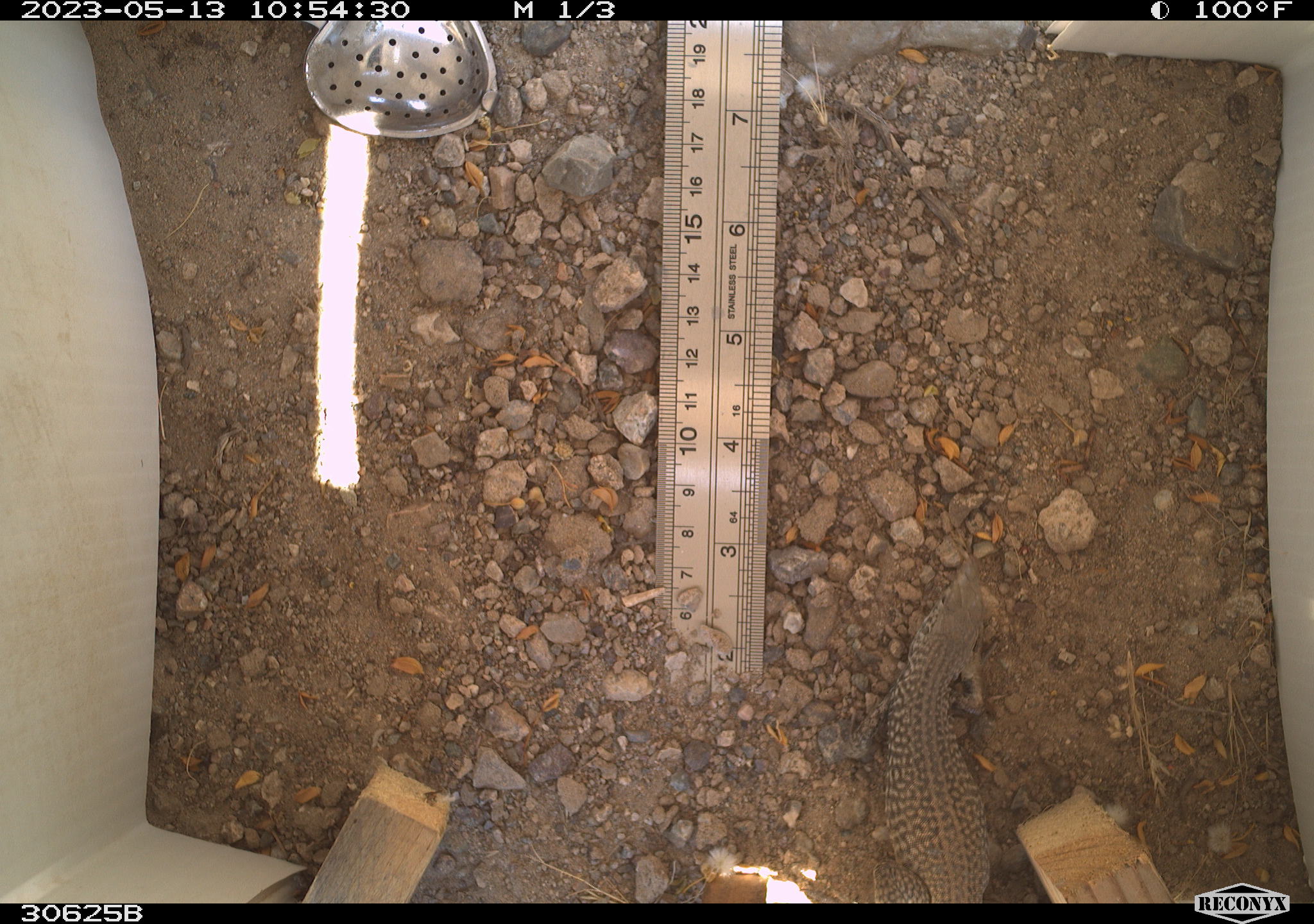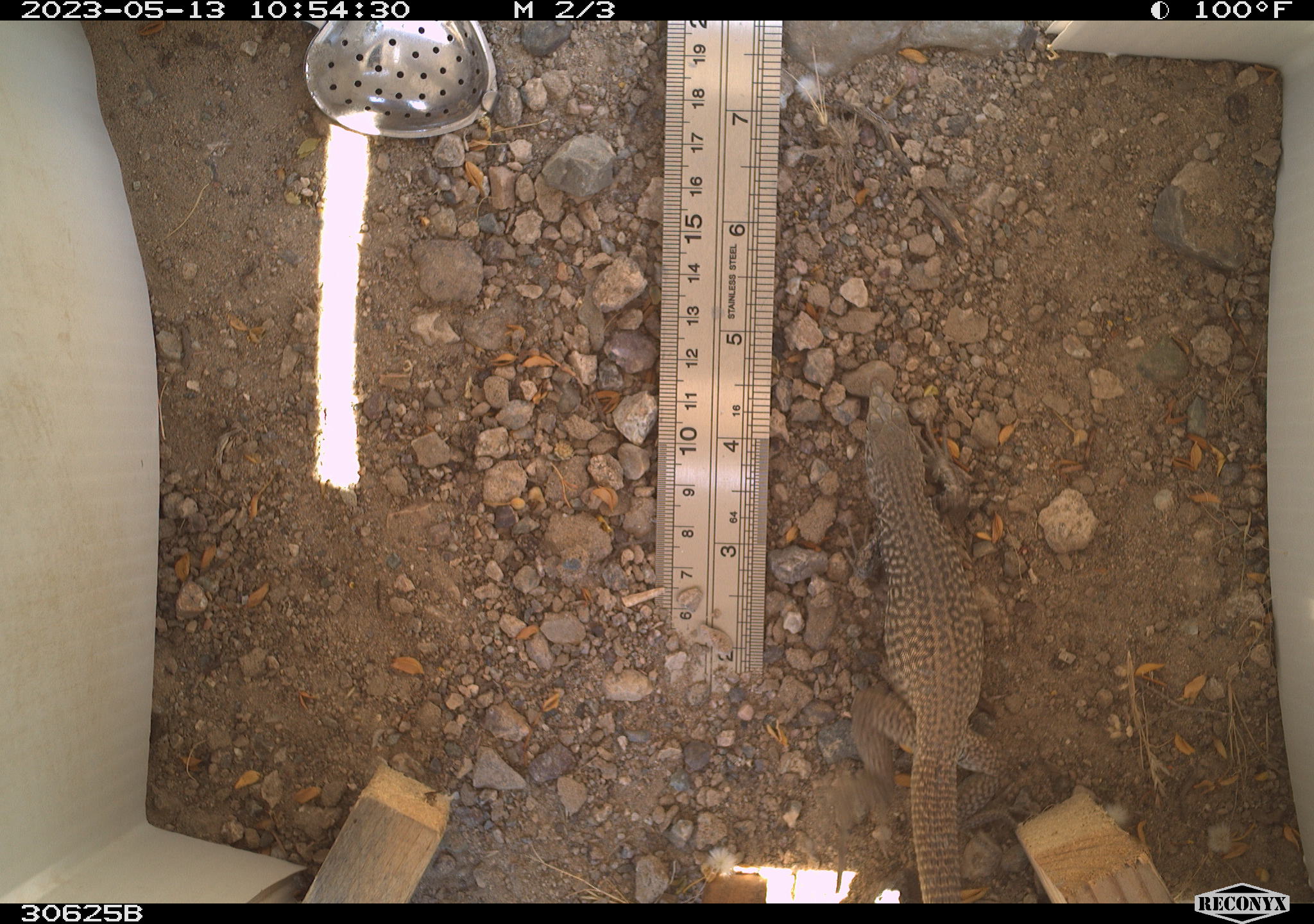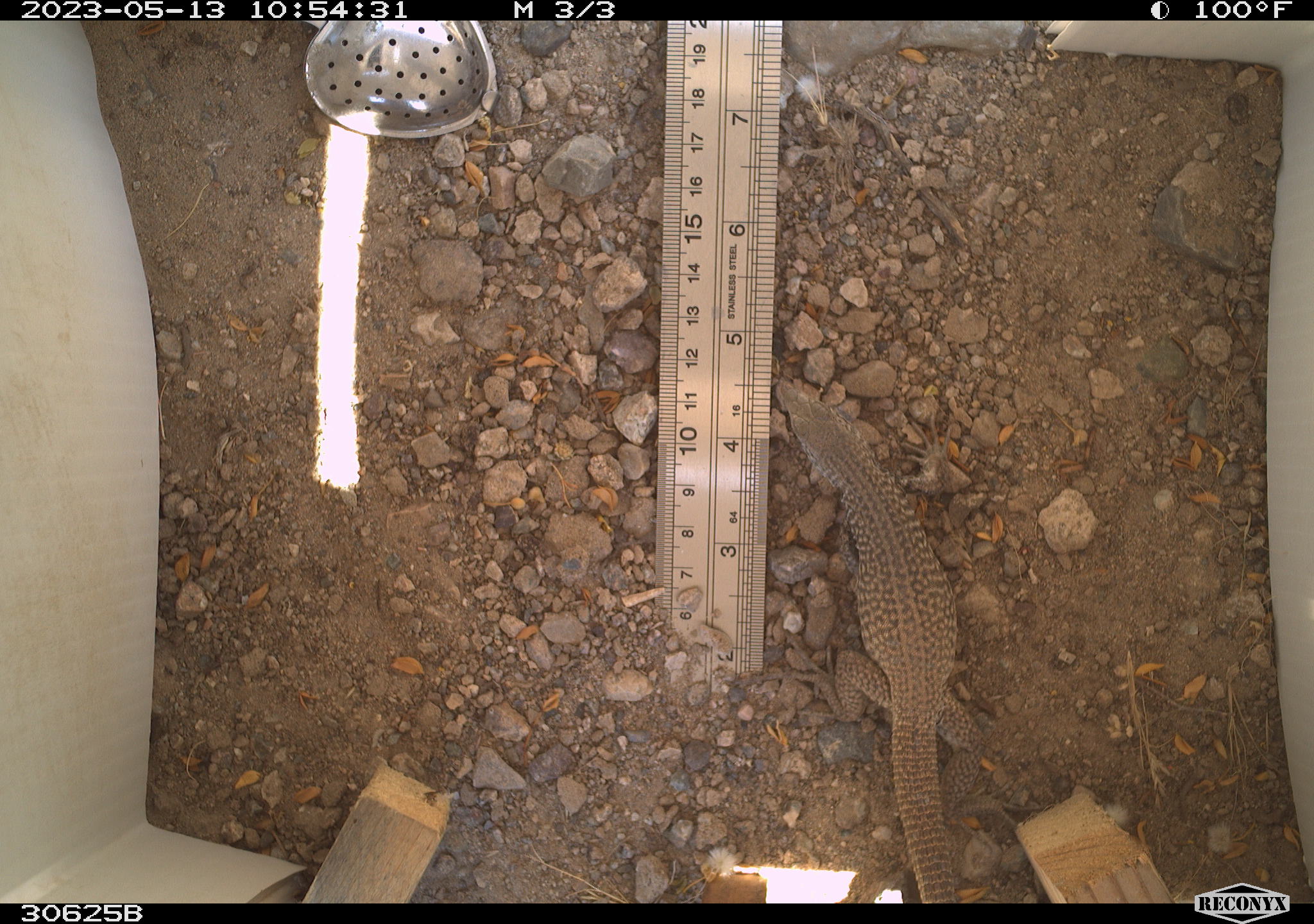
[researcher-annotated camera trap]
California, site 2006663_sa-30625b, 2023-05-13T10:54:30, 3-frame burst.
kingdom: Animalia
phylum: Chordata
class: Reptilia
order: Squamata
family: Teiidae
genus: Aspidoscelis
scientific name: Aspidoscelis tigris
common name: western whiptail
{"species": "western whiptail (Aspidoscelis tigris)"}